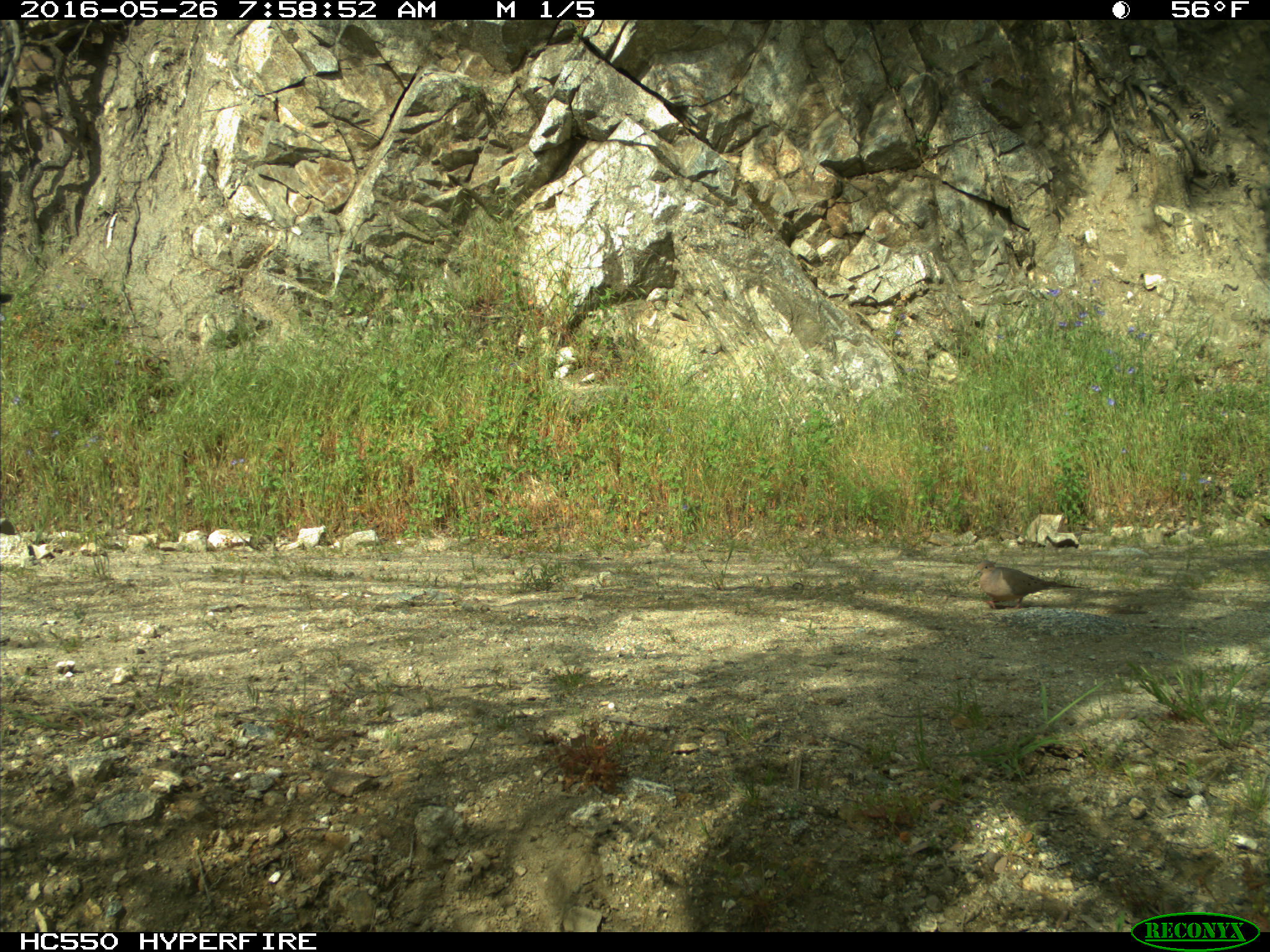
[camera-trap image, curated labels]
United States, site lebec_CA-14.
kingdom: Animalia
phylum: Chordata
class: Aves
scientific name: Aves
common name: birds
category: unidentified bird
Unidentified bird (birds) (Aves).